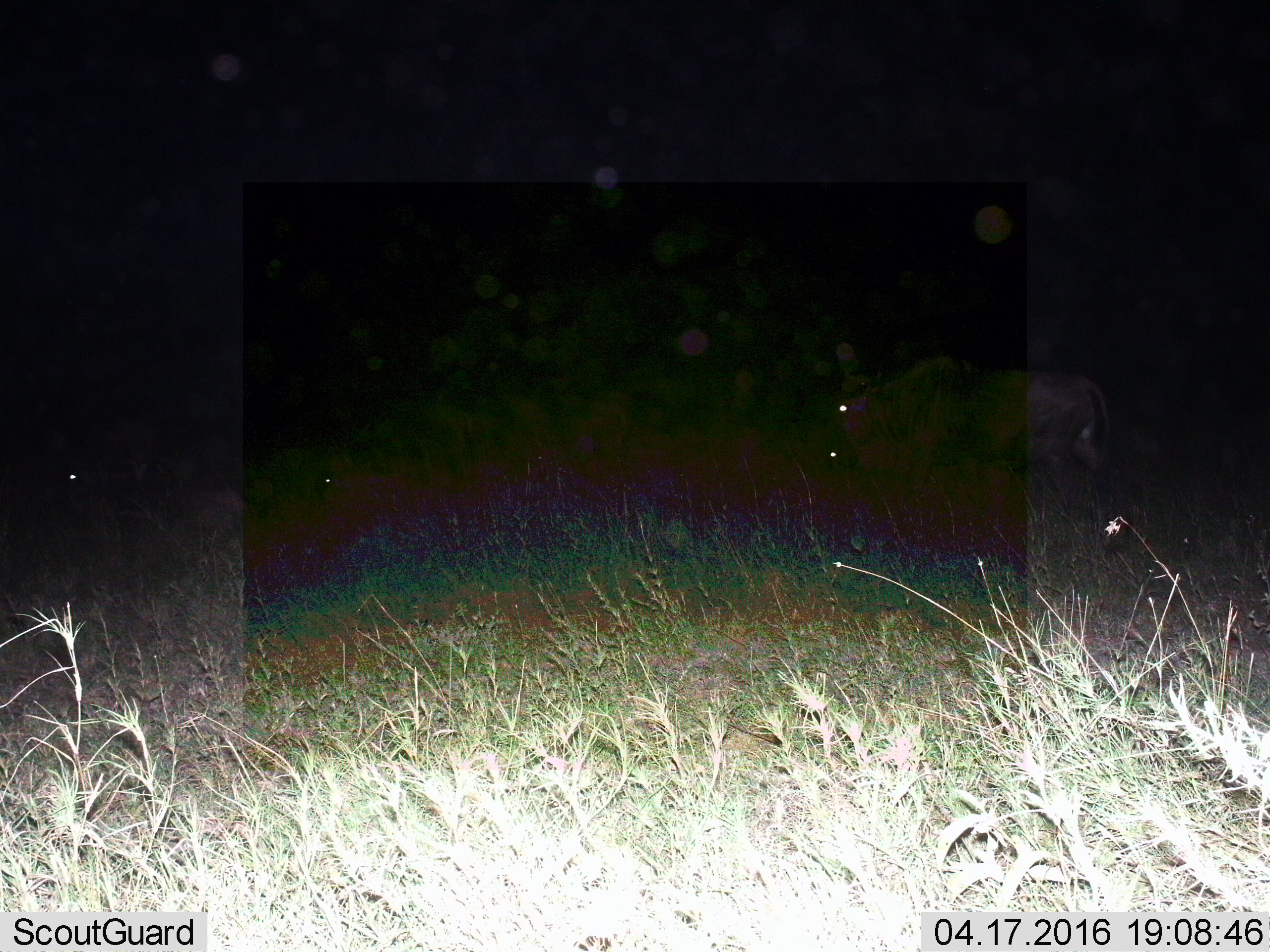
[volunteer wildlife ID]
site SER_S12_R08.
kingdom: Animalia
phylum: Chordata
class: Mammalia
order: Artiodactyla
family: Bovidae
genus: Connochaetes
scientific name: Connochaetes taurinus taurinus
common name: blue wildebeest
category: wildebeestblue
Wildebeestblue (blue wildebeest) (Connochaetes taurinus taurinus), count 4. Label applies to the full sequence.